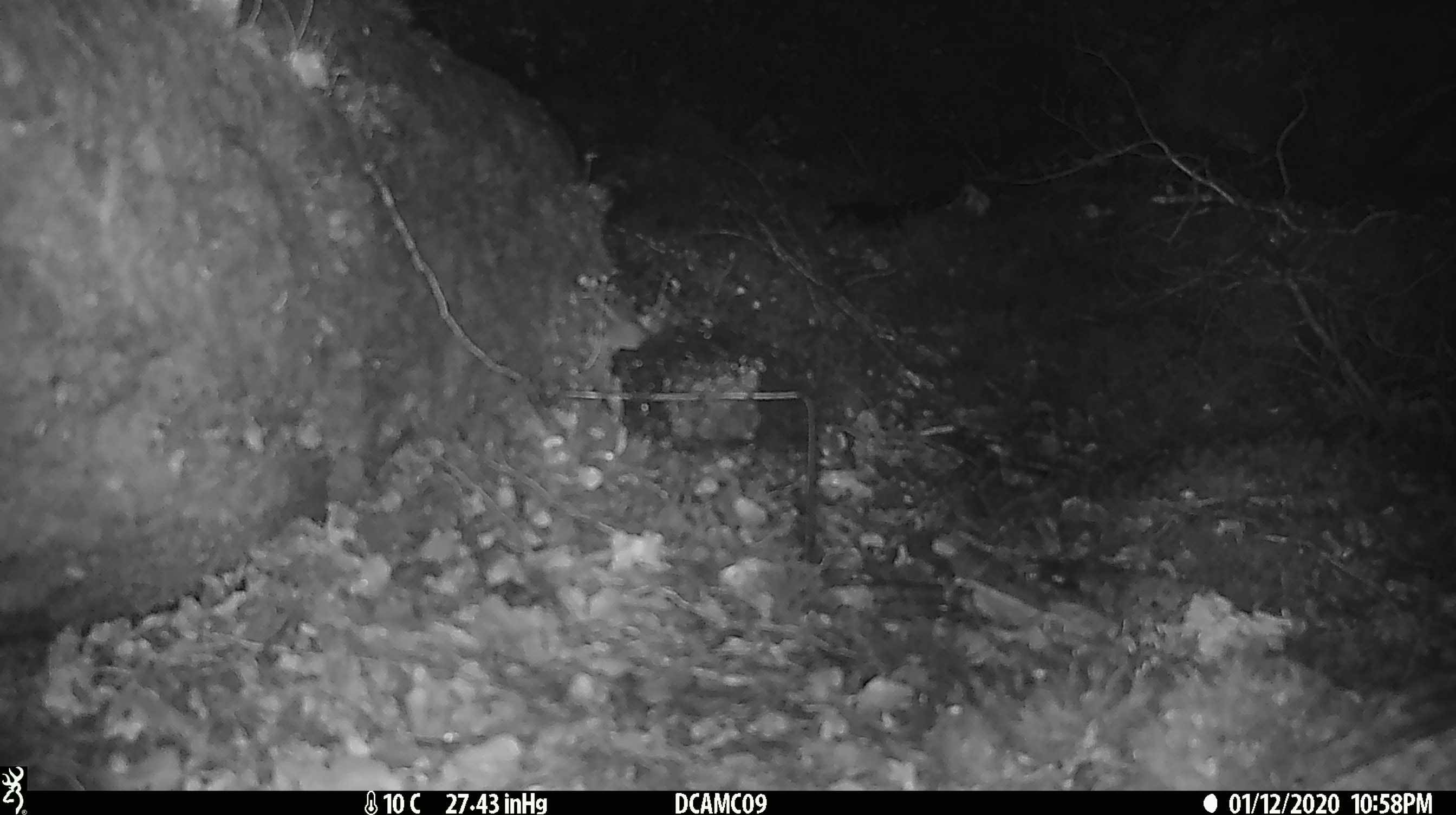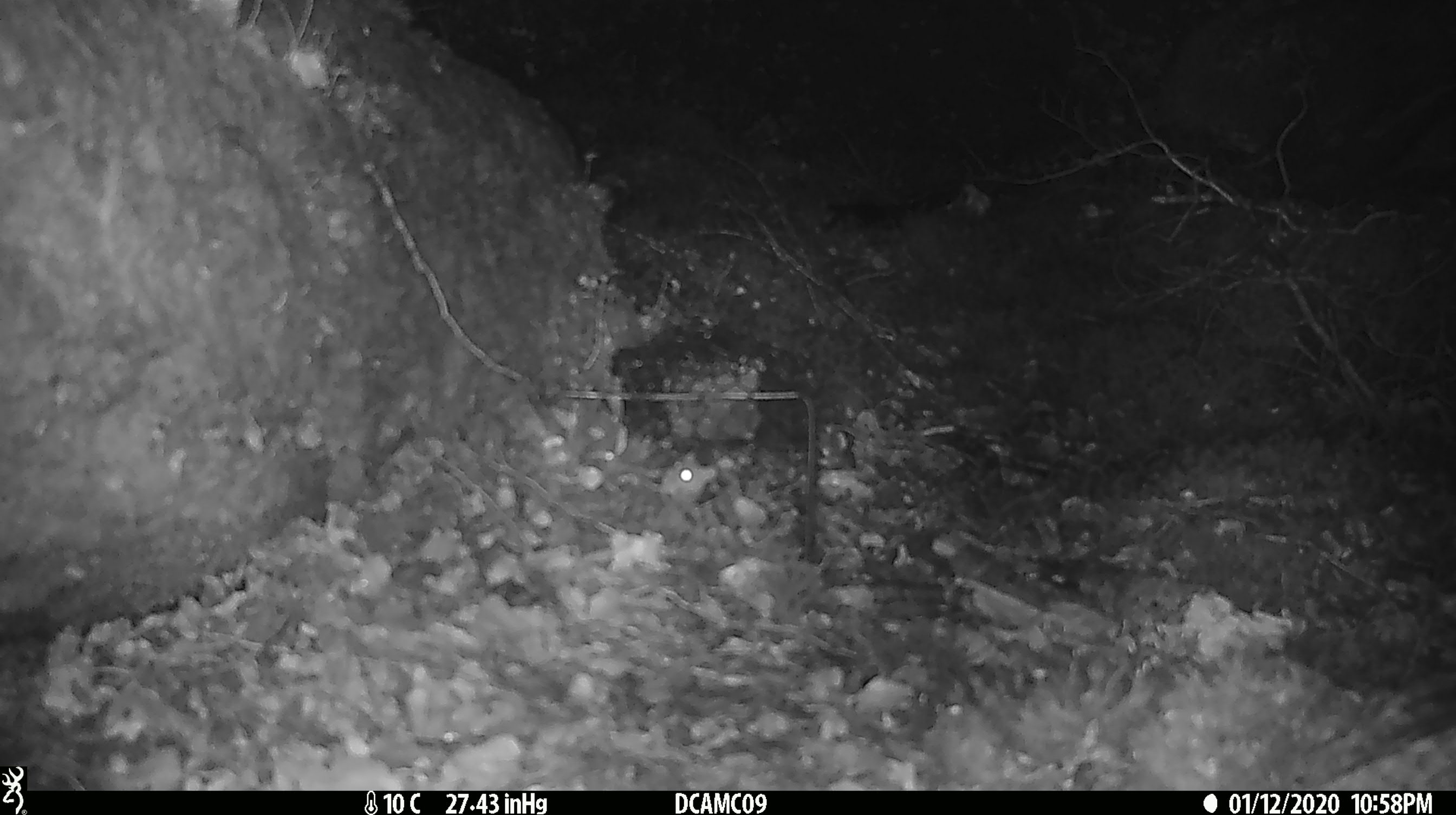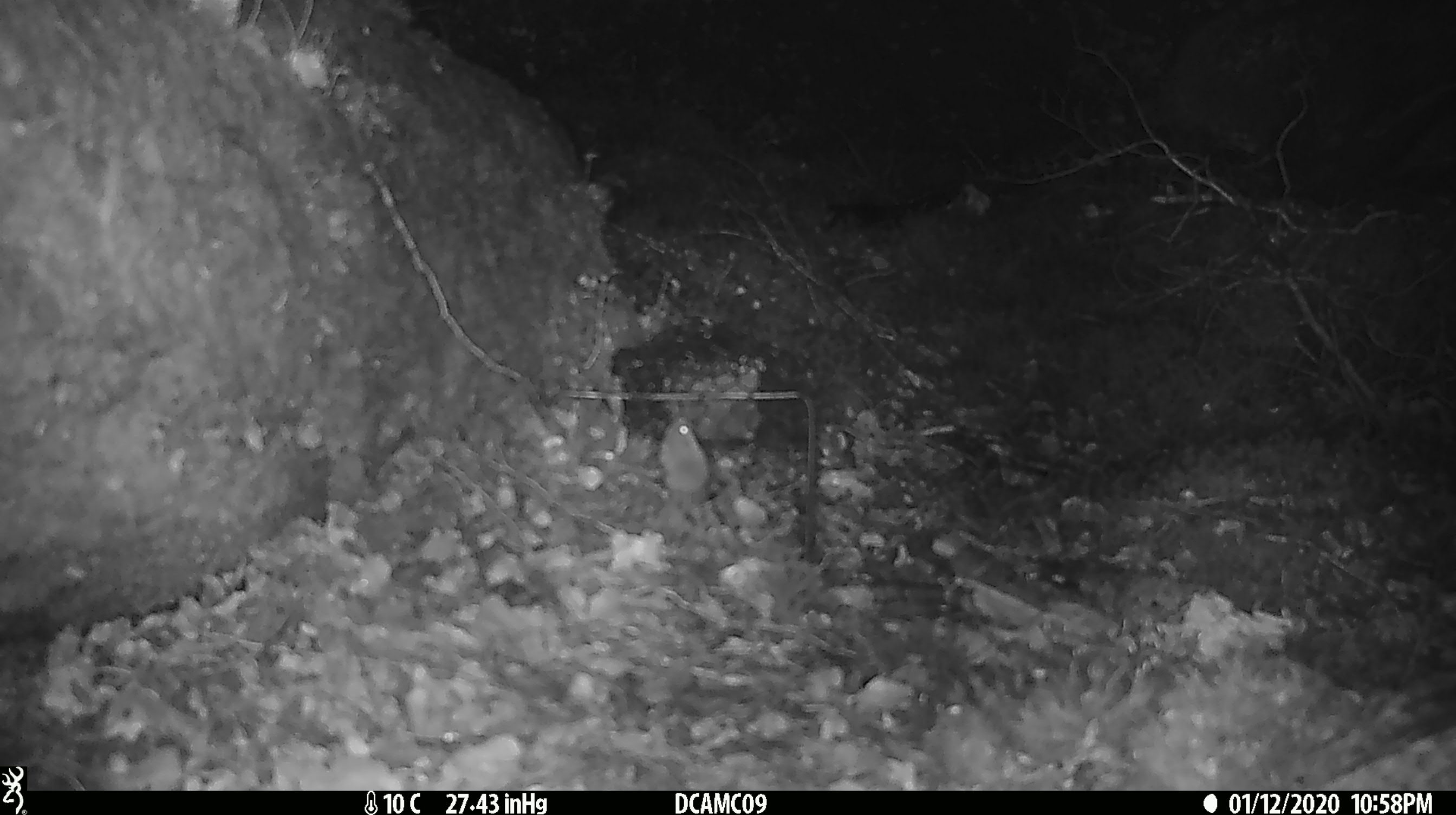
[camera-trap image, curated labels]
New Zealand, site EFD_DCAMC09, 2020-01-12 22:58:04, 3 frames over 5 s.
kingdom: Animalia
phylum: Chordata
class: Mammalia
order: Rodentia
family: Muridae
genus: Mus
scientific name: Mus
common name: mouse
Mouse (Mus).